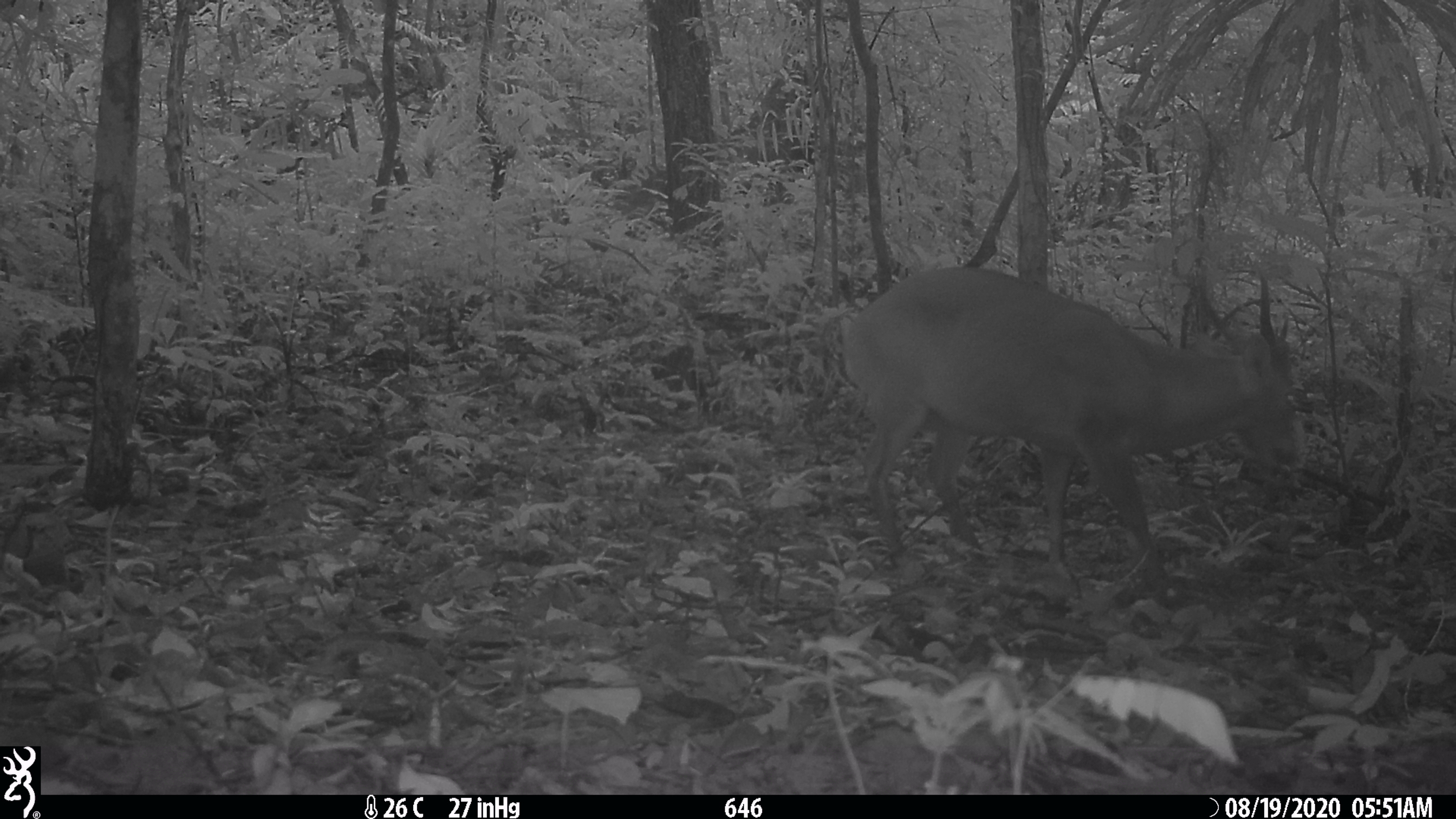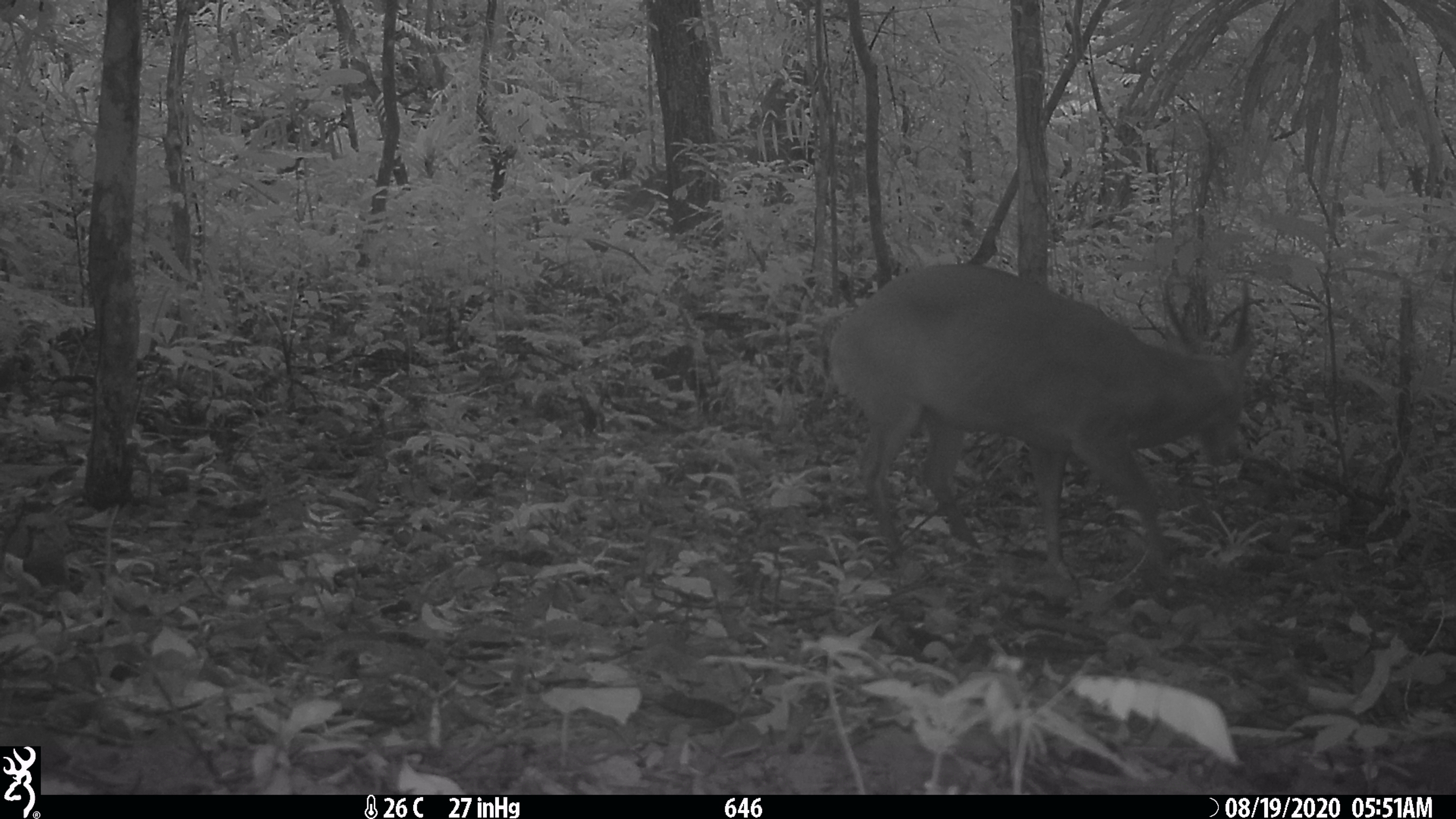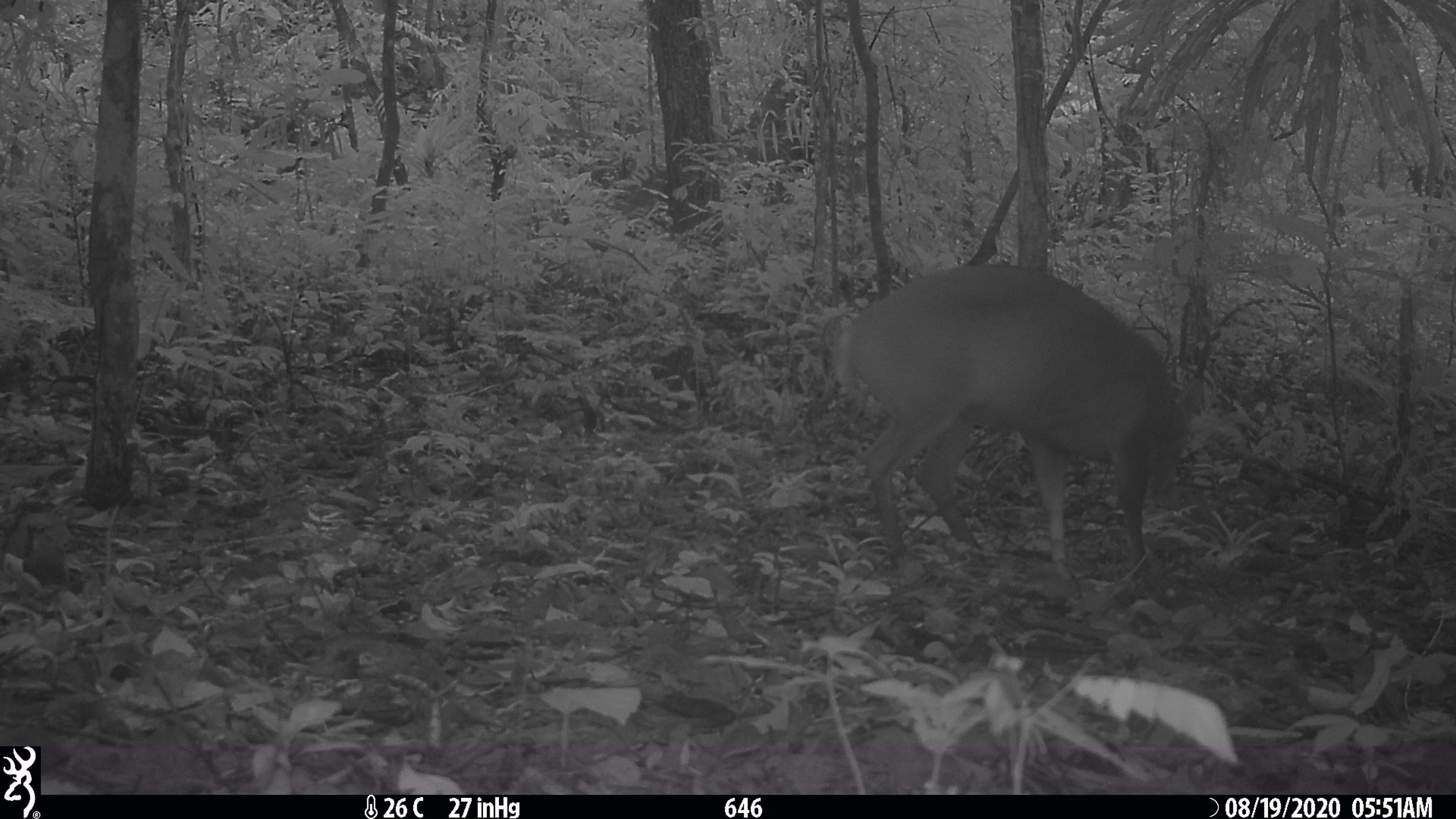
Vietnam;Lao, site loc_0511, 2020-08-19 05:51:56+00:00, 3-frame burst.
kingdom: Animalia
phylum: Chordata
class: Mammalia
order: Artiodactyla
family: Cervidae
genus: Muntiacus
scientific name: Muntiacus vuquangensis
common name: large-antlered muntjac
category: large antlered muntjac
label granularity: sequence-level